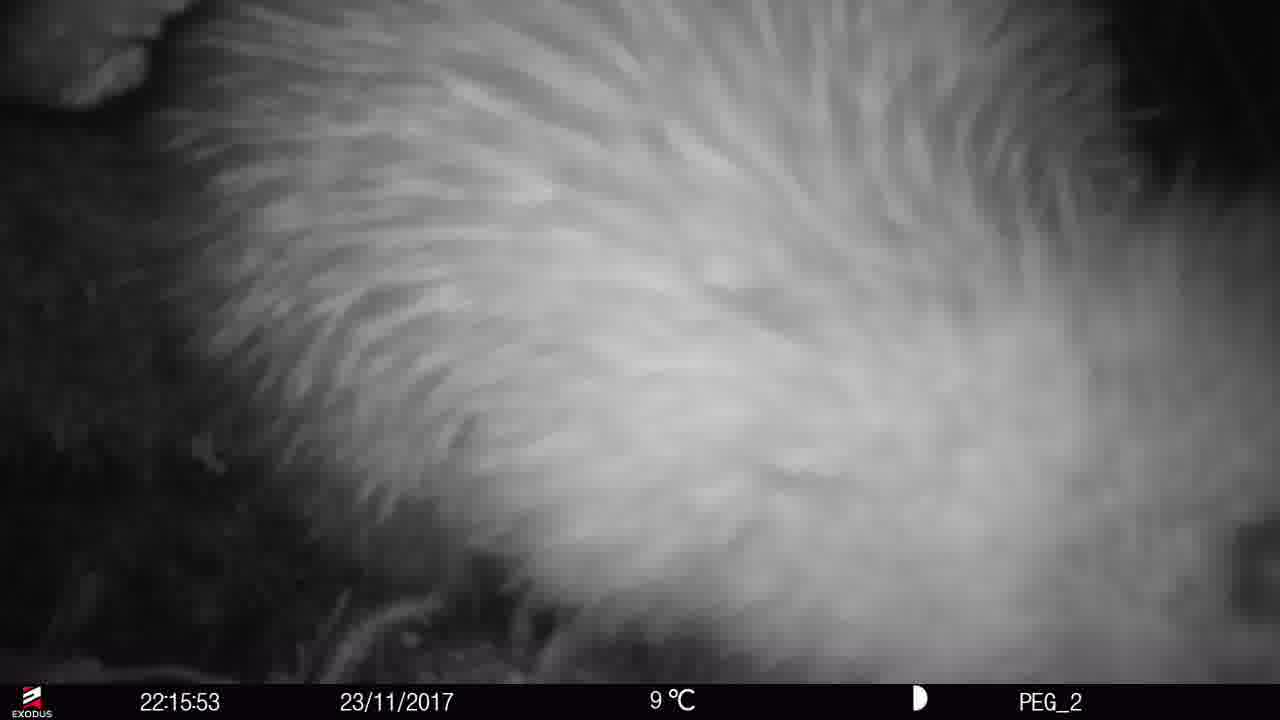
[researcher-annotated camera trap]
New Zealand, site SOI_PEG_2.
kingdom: Animalia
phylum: Chordata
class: Aves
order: Apterygiformes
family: Apterygidae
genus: Apteryx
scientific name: Apteryx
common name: kiwi